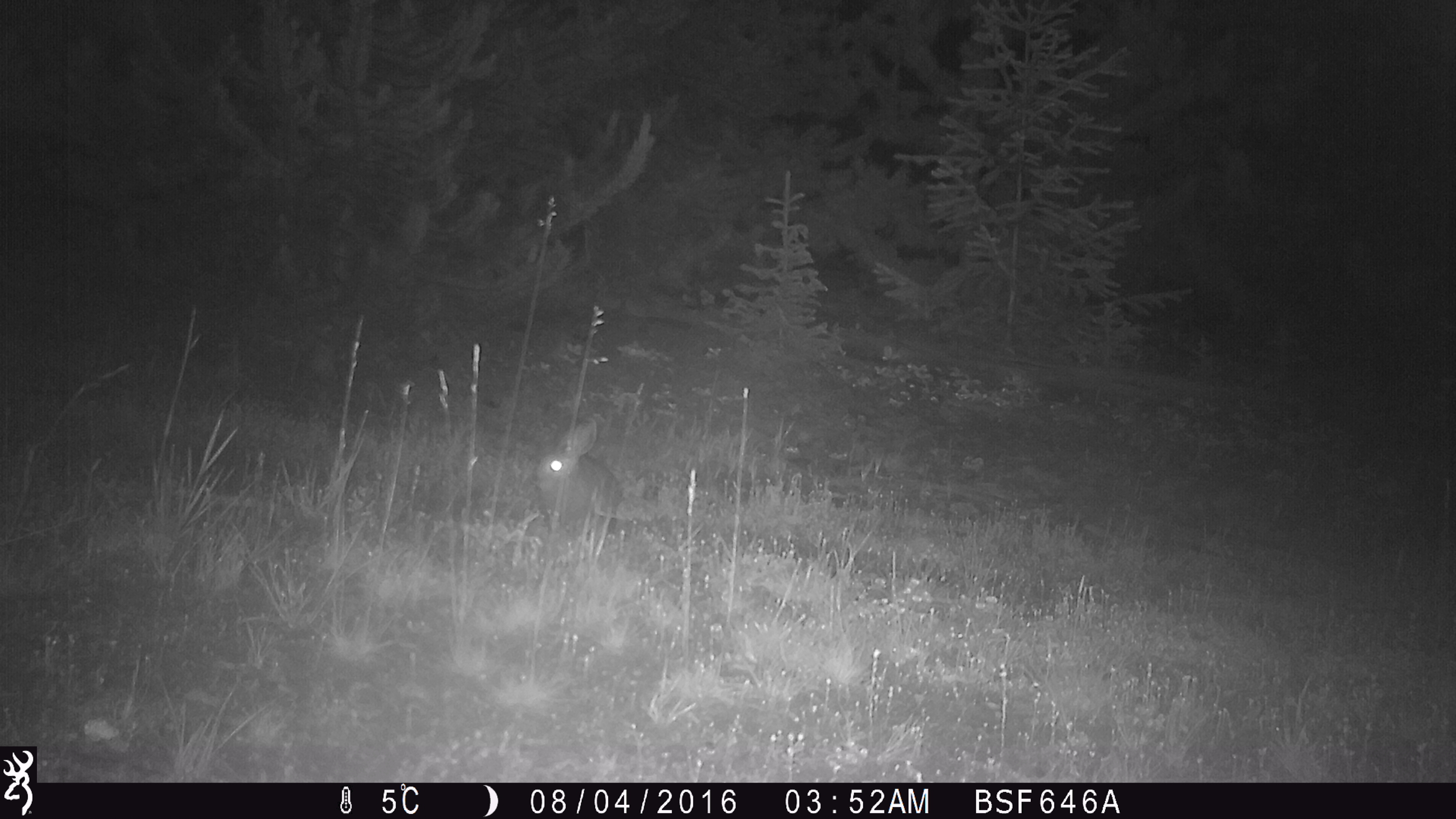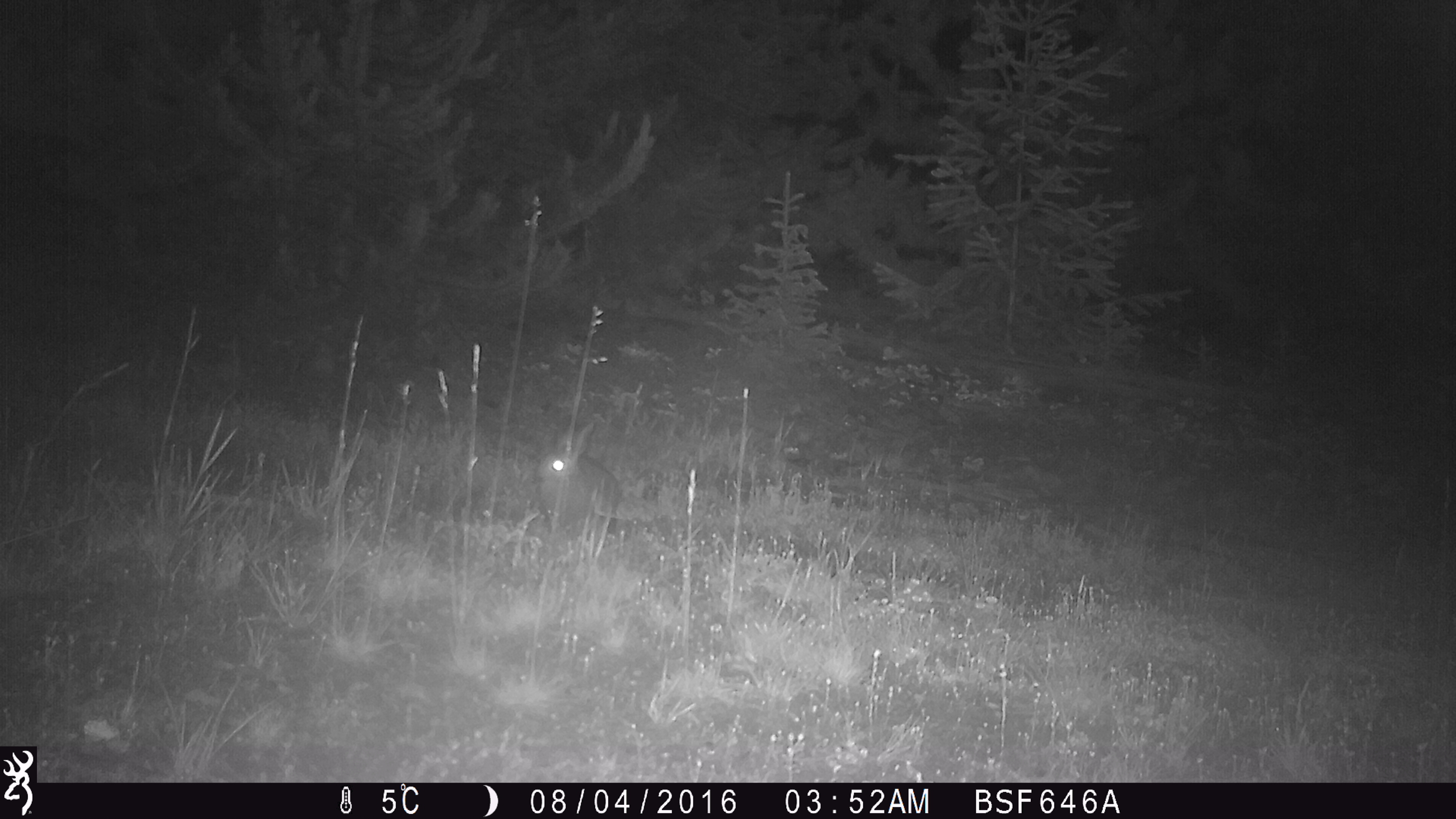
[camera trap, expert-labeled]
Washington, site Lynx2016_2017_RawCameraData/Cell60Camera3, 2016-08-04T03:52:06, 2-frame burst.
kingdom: Animalia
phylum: Chordata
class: Mammalia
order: Lagomorpha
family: Leporidae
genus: Lepus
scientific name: Lepus americanus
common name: snowshoe hare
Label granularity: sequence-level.